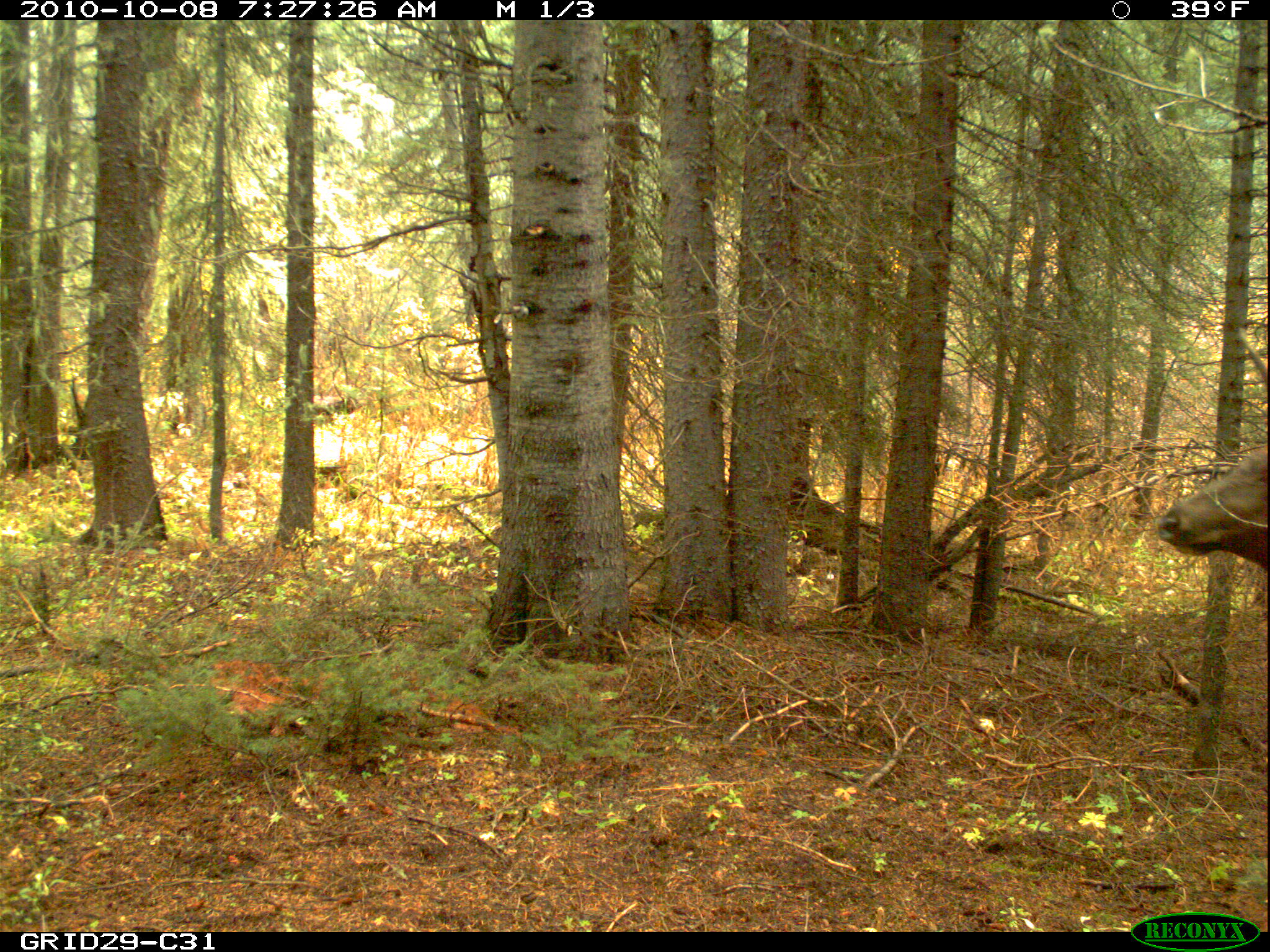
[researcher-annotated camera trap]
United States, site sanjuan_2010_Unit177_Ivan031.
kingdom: Animalia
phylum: Chordata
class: Mammalia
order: Artiodactyla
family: Cervidae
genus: Cervus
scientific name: Cervus elaphus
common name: red deer